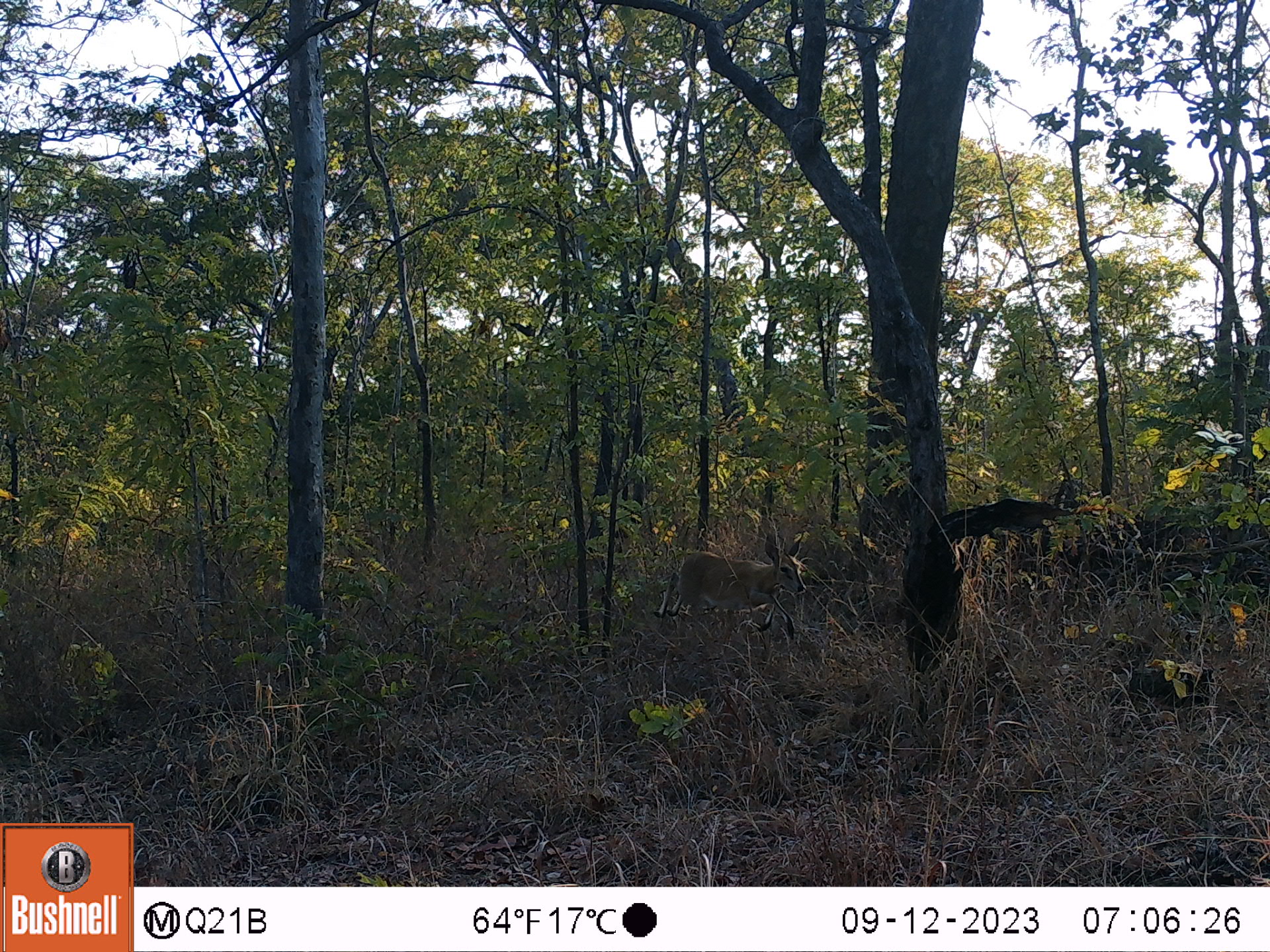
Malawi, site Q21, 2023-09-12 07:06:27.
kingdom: Animalia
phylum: Chordata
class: Mammalia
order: Artiodactyla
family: Bovidae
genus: Sylvicapra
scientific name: Sylvicapra grimmia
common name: common duiker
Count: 1.